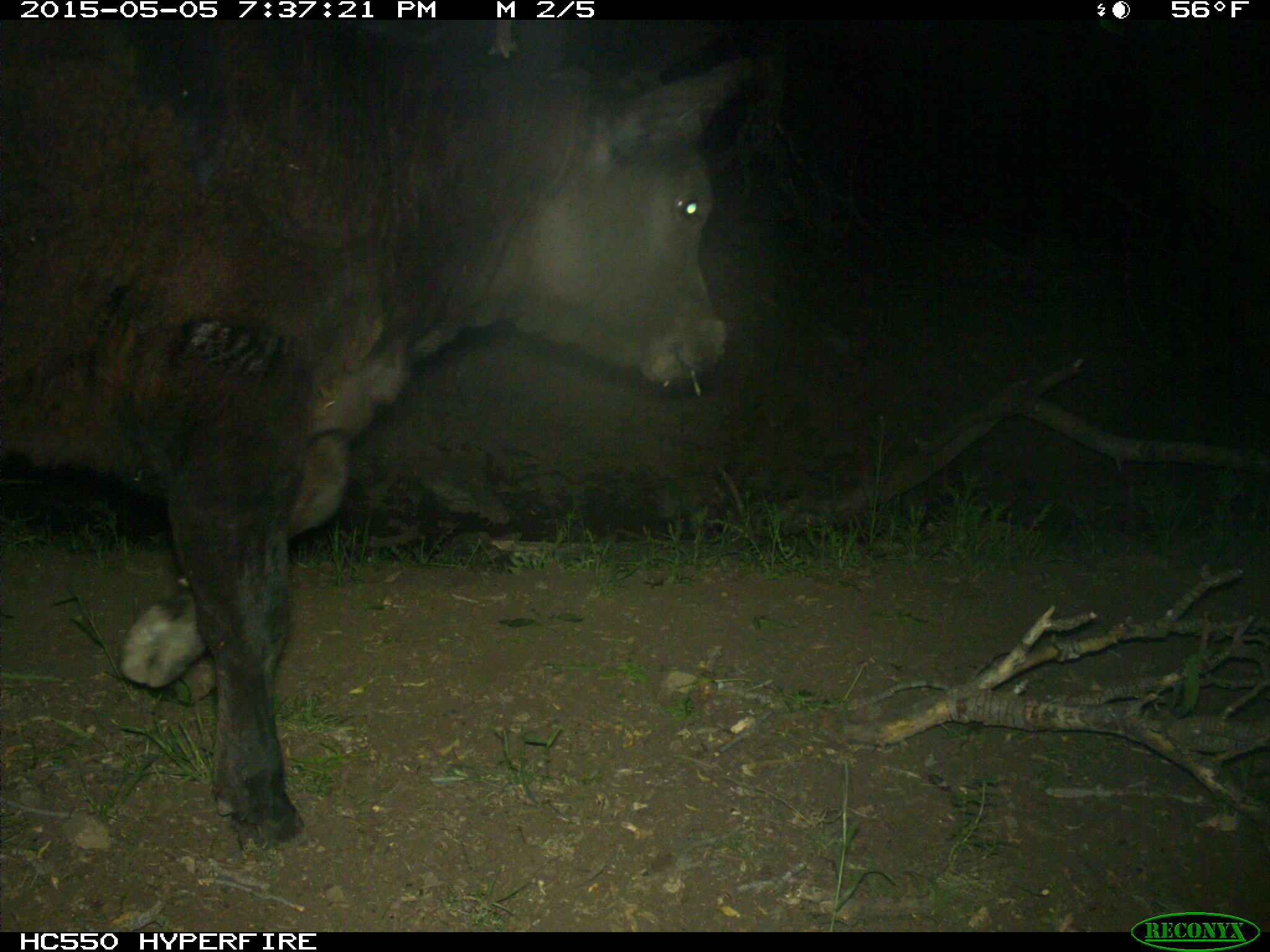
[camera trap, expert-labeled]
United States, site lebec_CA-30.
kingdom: Animalia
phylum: Chordata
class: Mammalia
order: Artiodactyla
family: Bovidae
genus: Bos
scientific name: Bos taurus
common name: domestic cow